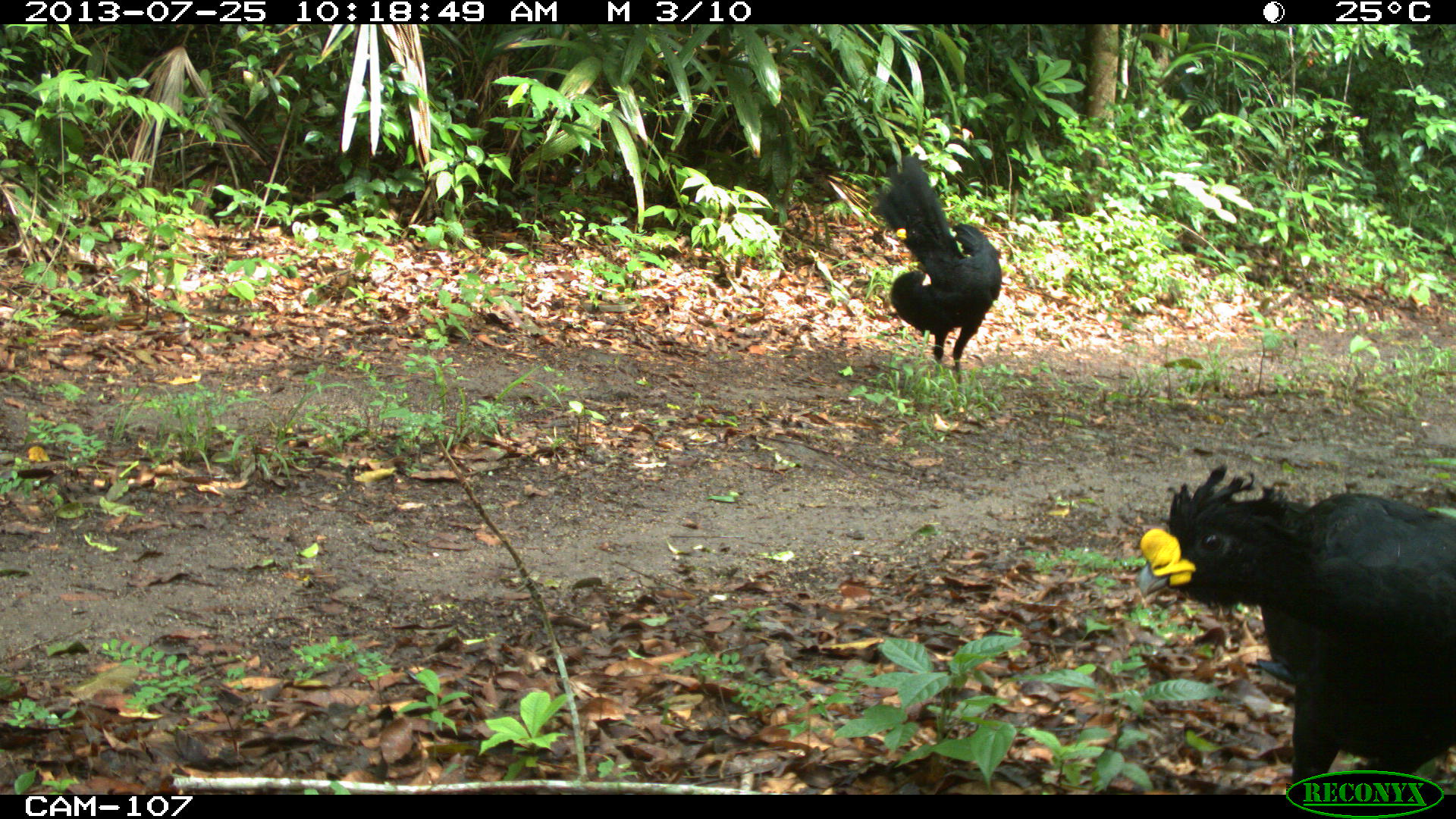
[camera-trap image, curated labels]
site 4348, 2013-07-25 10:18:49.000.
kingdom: Animalia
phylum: Chordata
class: Aves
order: Galliformes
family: Cracidae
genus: Crax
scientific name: Crax rubra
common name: great curassow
Crax rubra (great curassow), count 2.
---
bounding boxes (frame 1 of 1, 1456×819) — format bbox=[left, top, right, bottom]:
crax rubra: bbox=[1134, 460, 1456, 796]; bbox=[875, 154, 1002, 412]